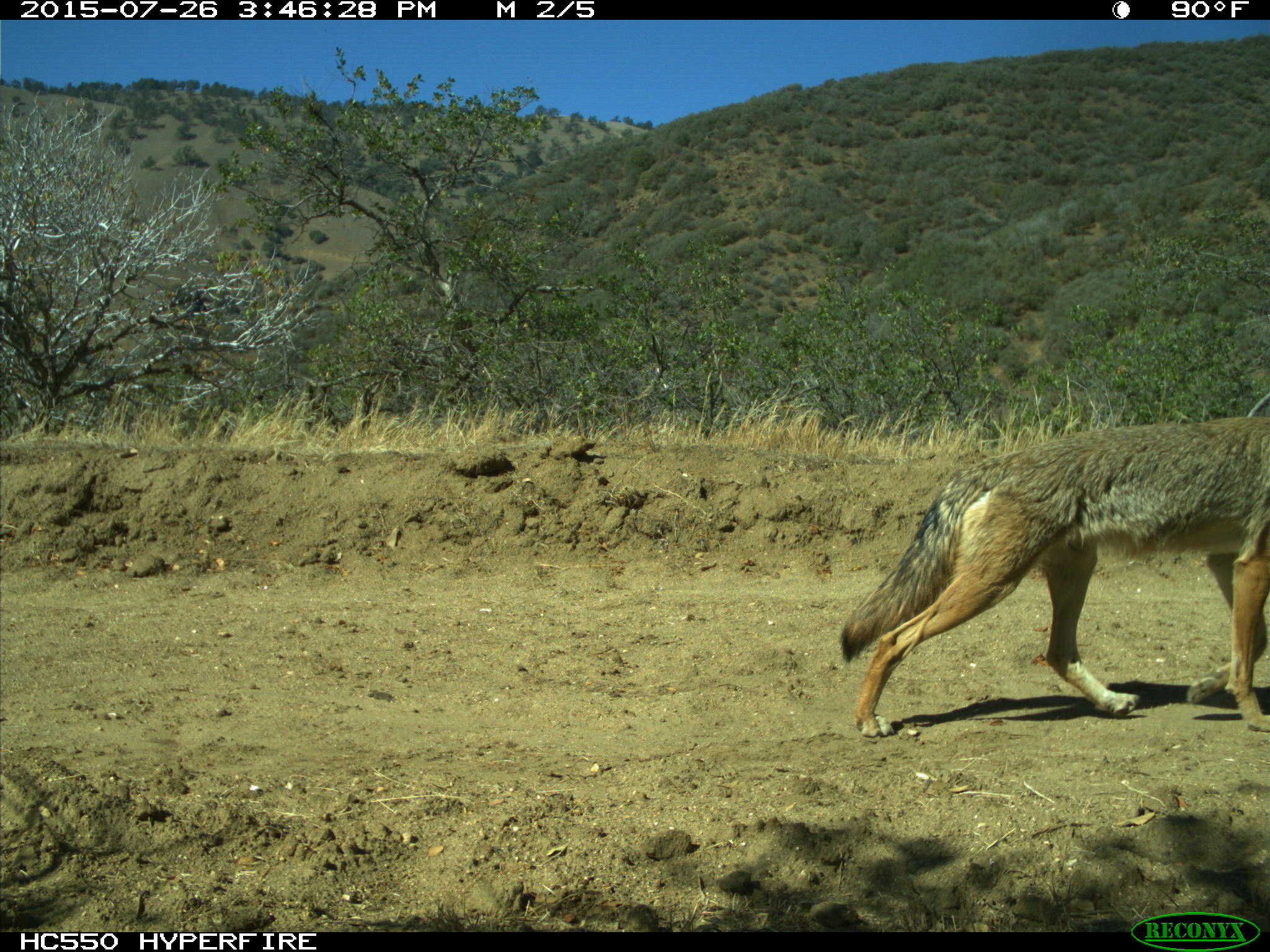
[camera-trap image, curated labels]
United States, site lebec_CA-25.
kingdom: Animalia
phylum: Chordata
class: Mammalia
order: Carnivora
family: Canidae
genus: Canis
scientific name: Canis latrans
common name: coyote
Canis latrans (coyote).